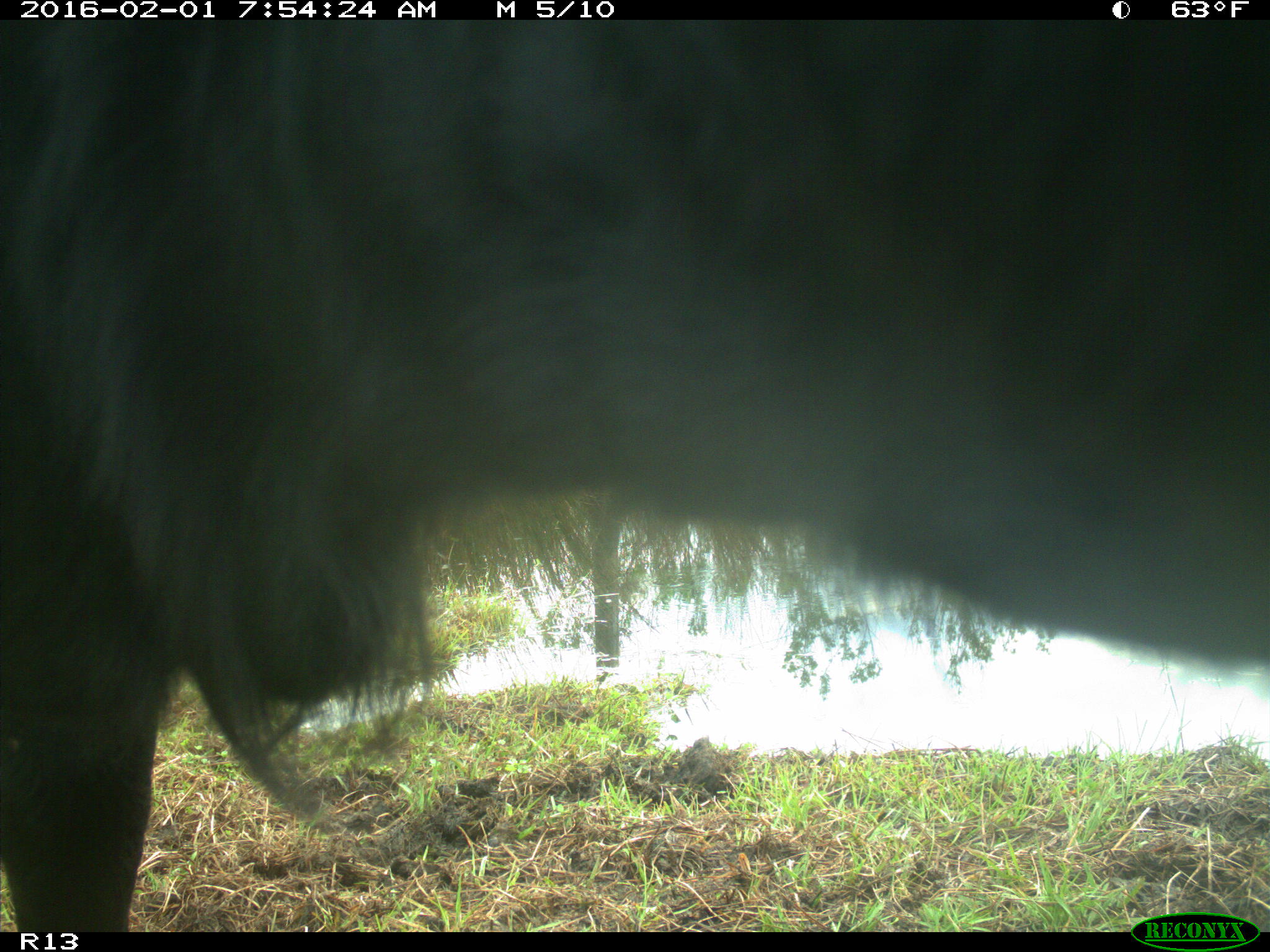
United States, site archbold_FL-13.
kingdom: Animalia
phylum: Chordata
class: Mammalia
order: Artiodactyla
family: Bovidae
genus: Bos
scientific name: Bos taurus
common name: domestic cow